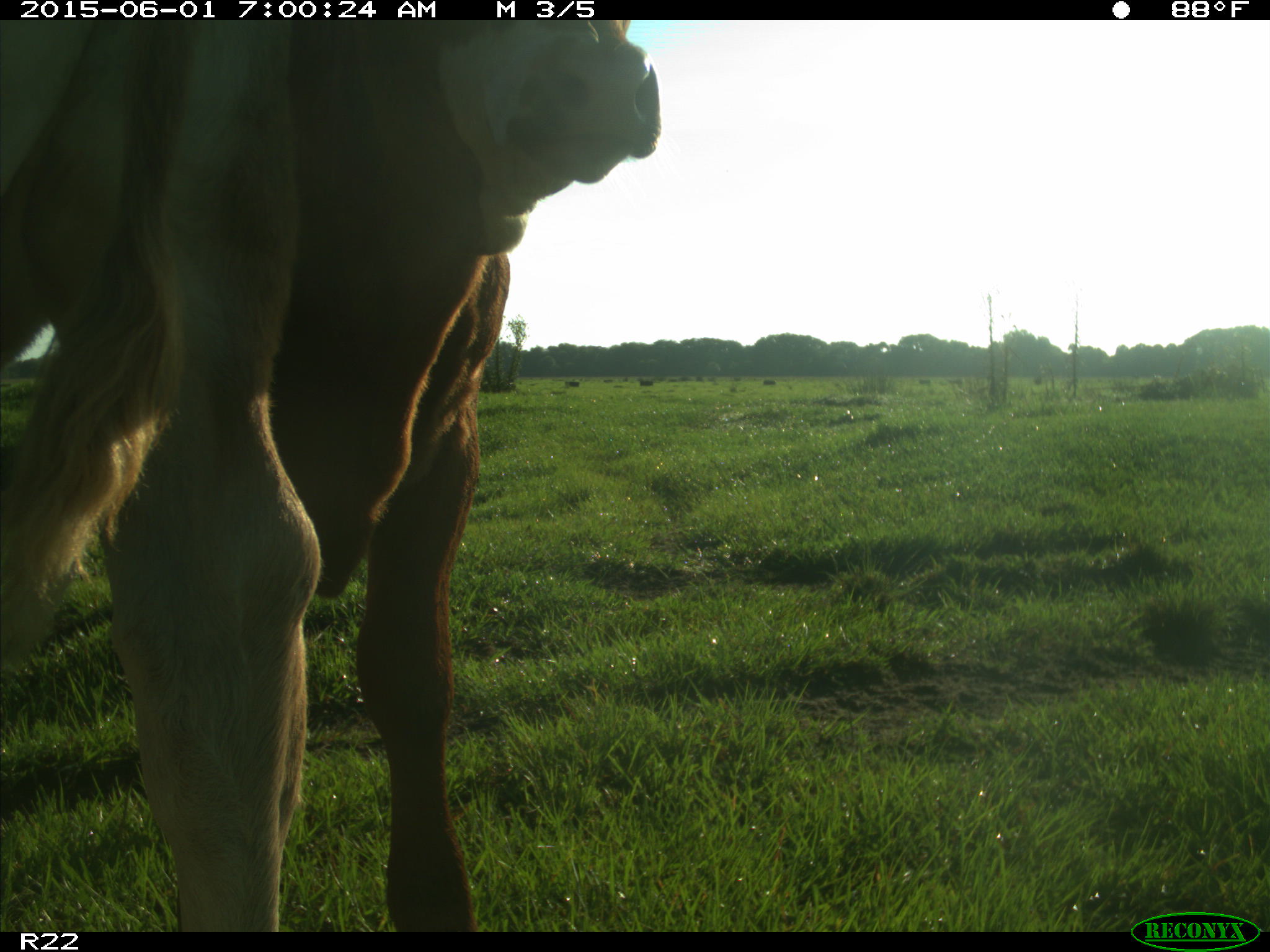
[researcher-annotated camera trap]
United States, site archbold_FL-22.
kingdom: Animalia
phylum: Chordata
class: Mammalia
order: Artiodactyla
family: Bovidae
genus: Bos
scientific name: Bos taurus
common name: domestic cow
Bos taurus (domestic cow).